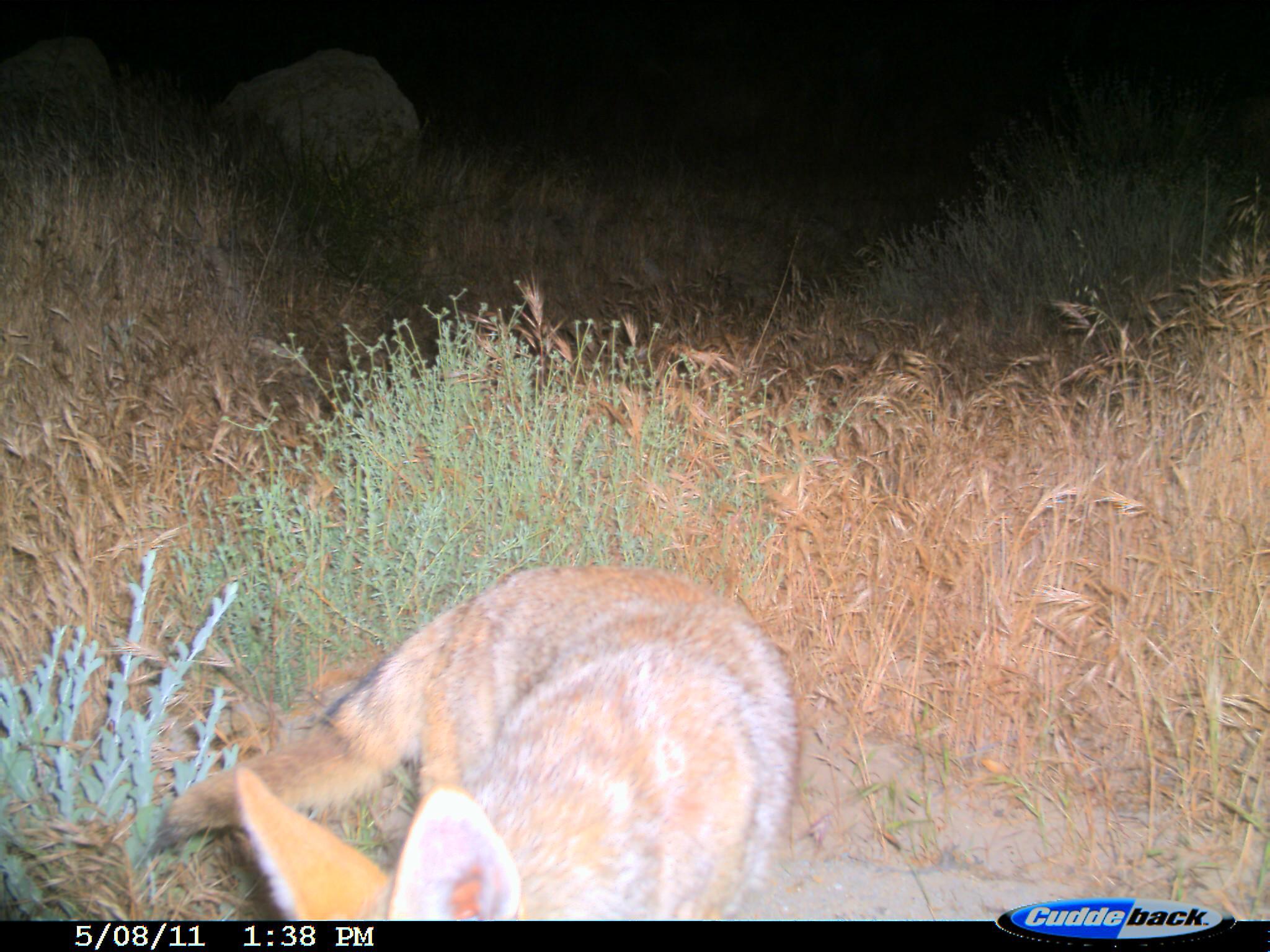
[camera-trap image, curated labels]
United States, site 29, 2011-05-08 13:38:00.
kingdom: Animalia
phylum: Chordata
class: Mammalia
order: Carnivora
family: Canidae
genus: Canis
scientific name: Canis latrans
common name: coyote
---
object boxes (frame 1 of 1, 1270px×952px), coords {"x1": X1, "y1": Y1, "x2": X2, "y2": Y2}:
coyote: {"x1": 148, "y1": 561, "x2": 808, "y2": 920}